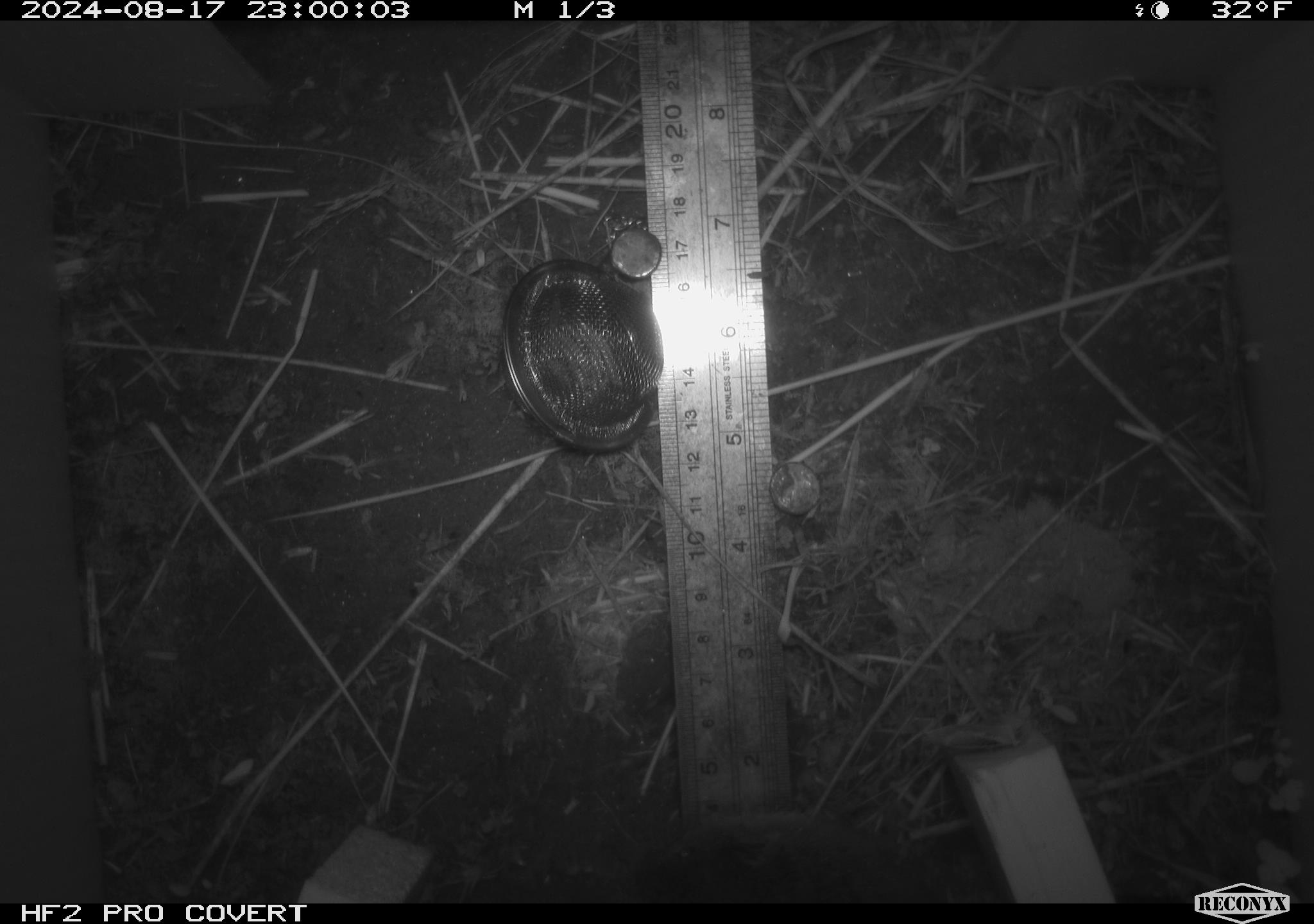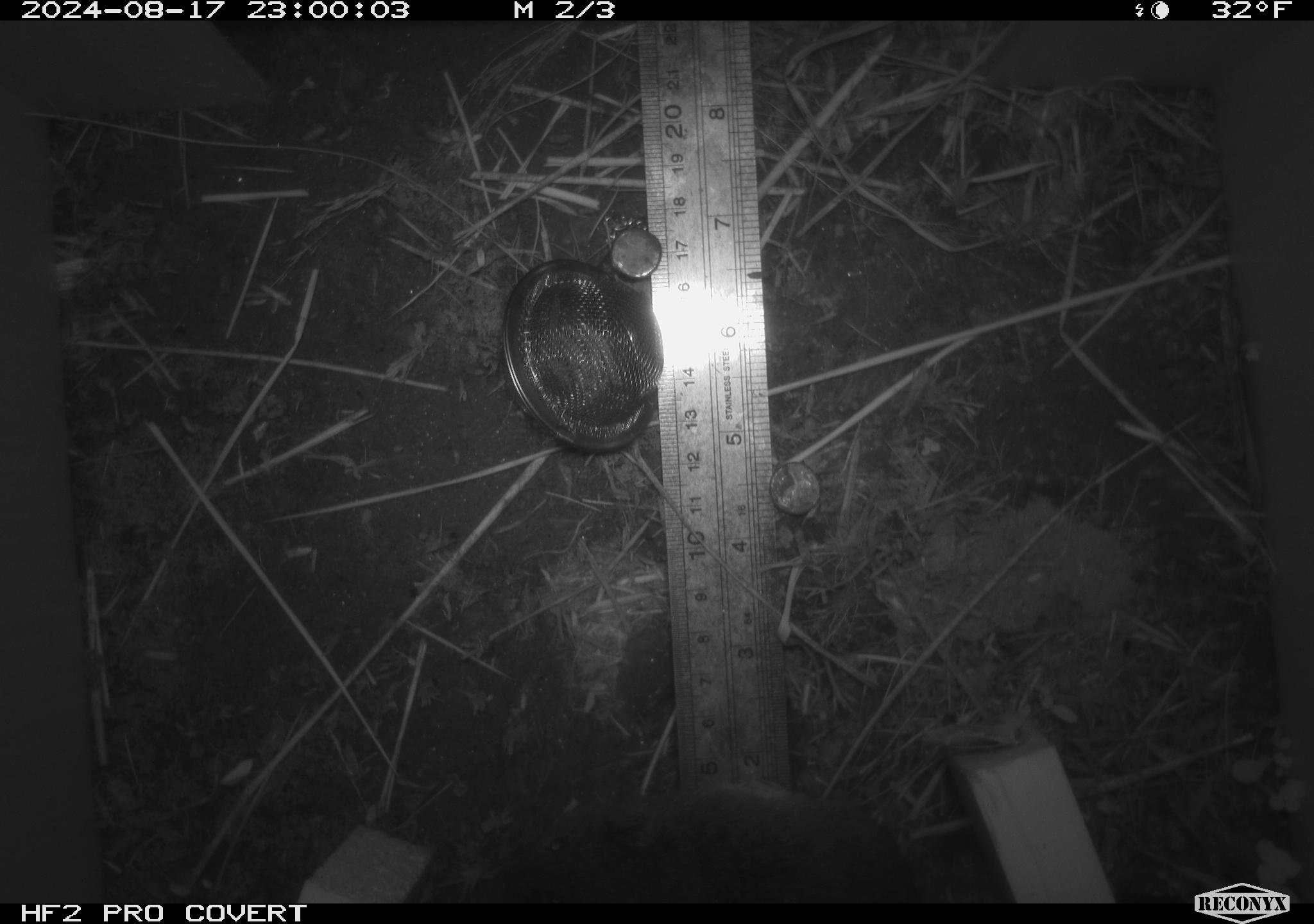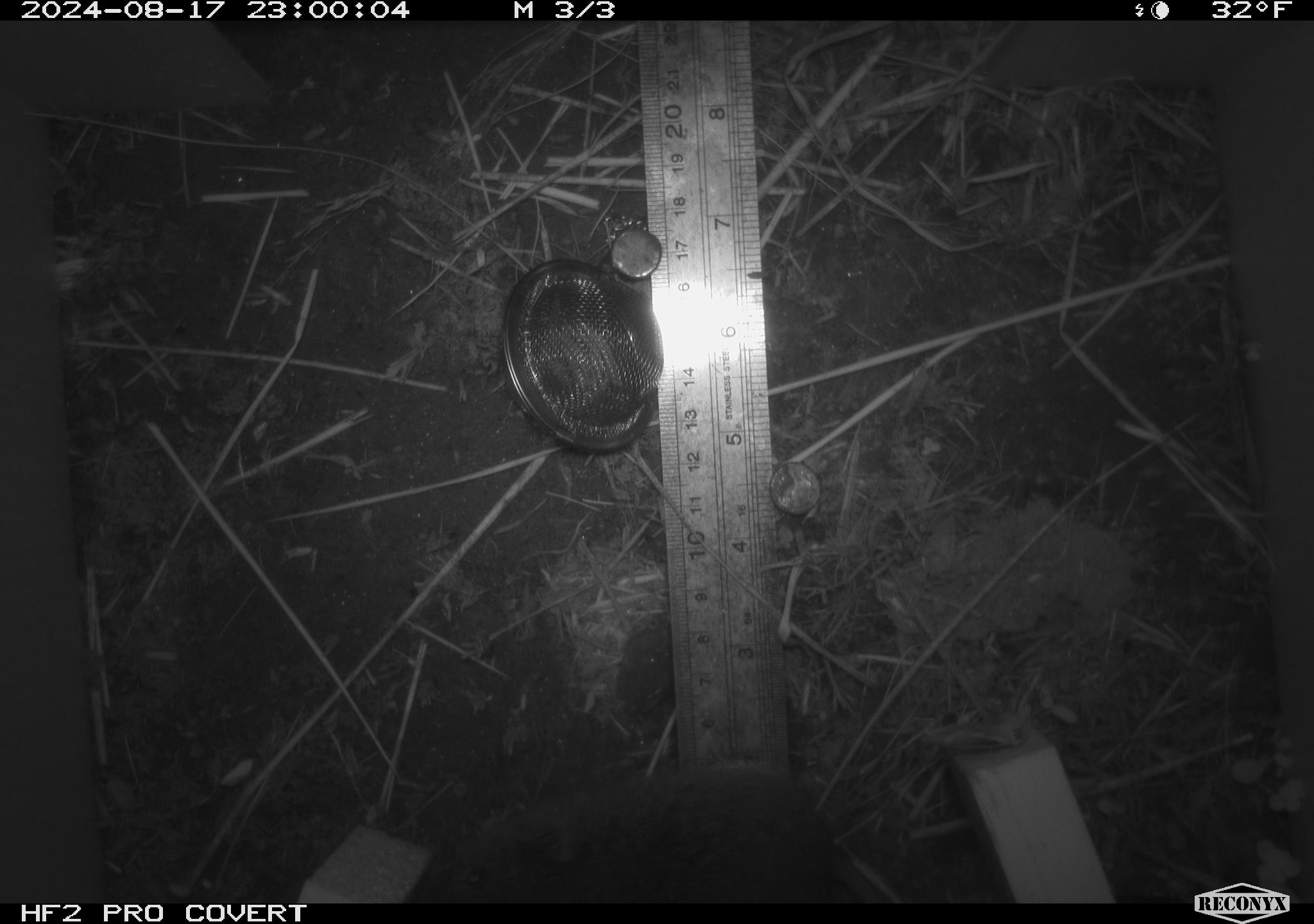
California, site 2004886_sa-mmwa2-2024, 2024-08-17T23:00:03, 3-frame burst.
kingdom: Animalia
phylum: Chordata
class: Mammalia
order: Rodentia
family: Cricetidae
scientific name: Arvicolinae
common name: voles, lemmings, and muskrats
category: arvicolinae subfamily